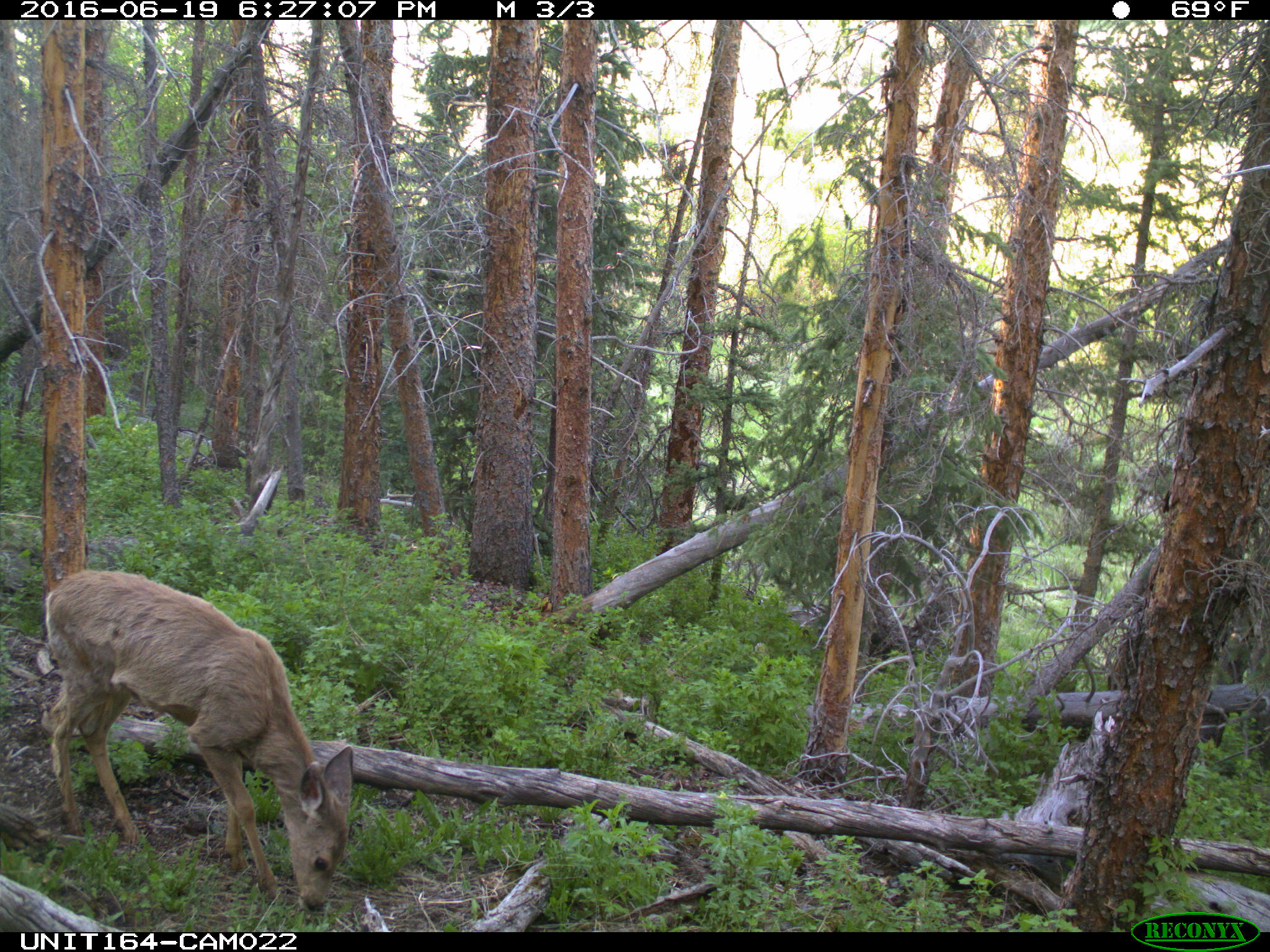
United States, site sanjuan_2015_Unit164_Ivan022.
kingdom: Animalia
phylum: Chordata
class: Mammalia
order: Artiodactyla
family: Cervidae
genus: Odocoileus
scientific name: Odocoileus hemionus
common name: mule deer